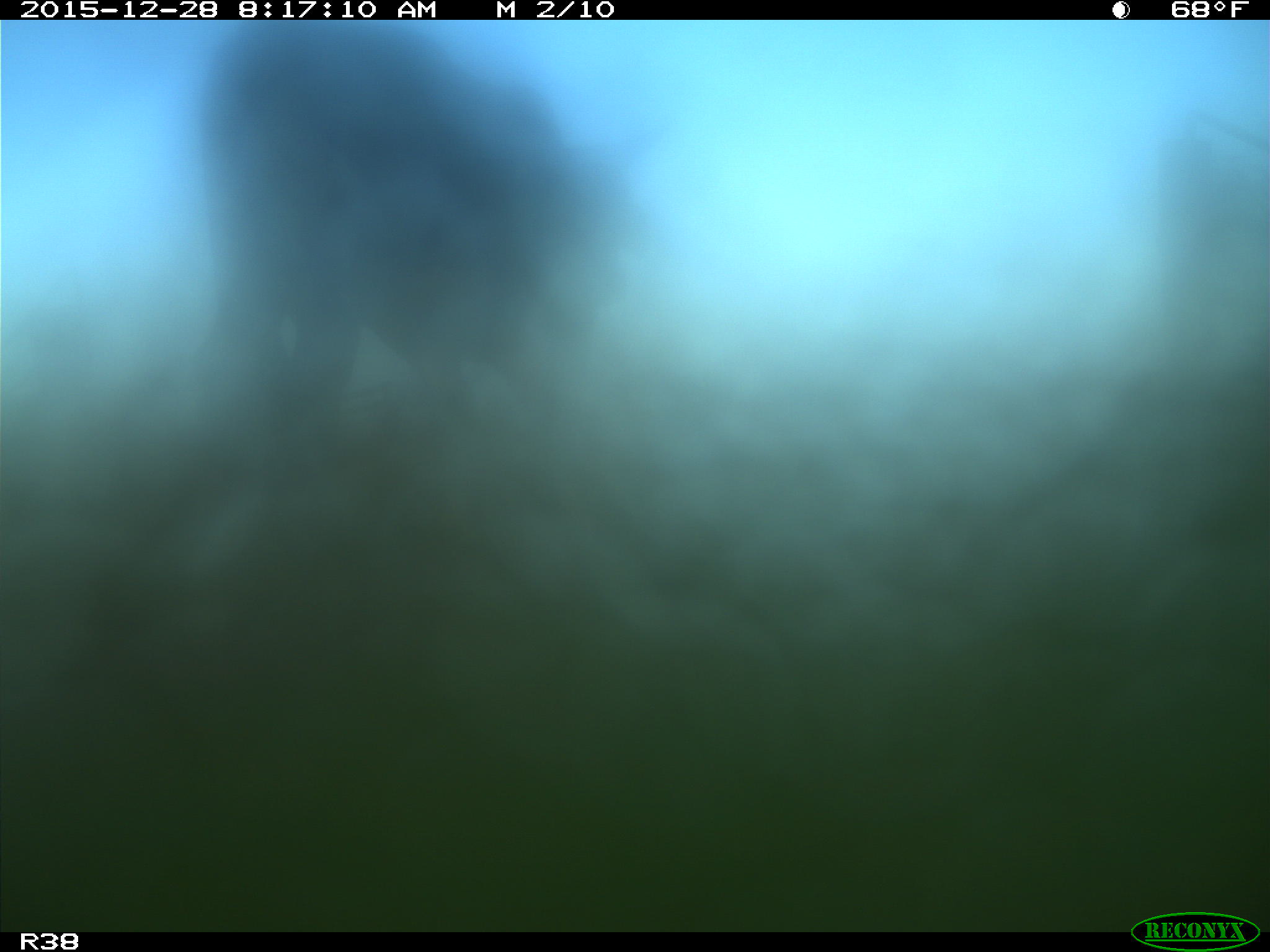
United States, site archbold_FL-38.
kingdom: Animalia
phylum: Chordata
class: Mammalia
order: Artiodactyla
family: Bovidae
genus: Bos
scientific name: Bos taurus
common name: domestic cow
Bos taurus (domestic cow).